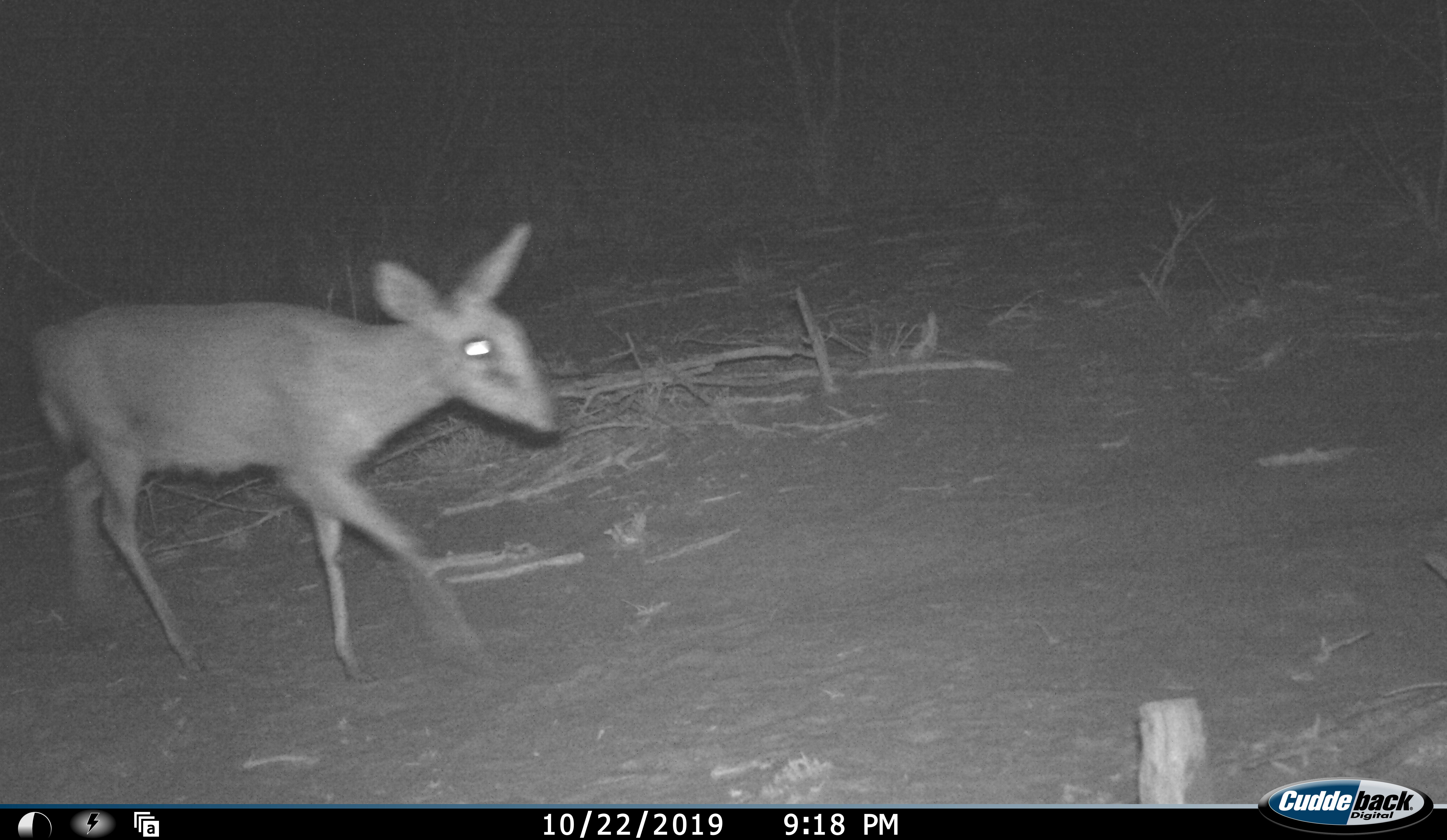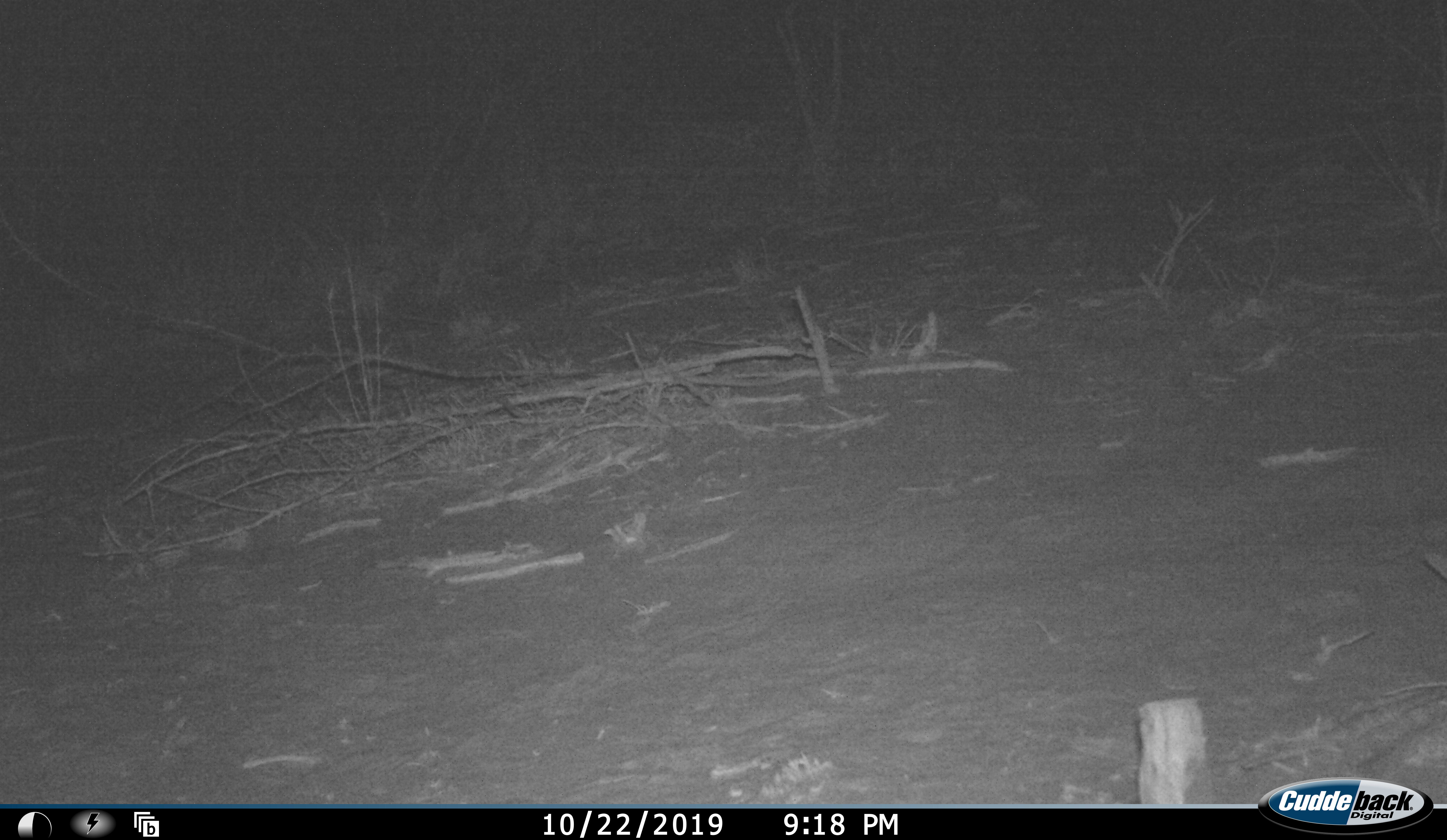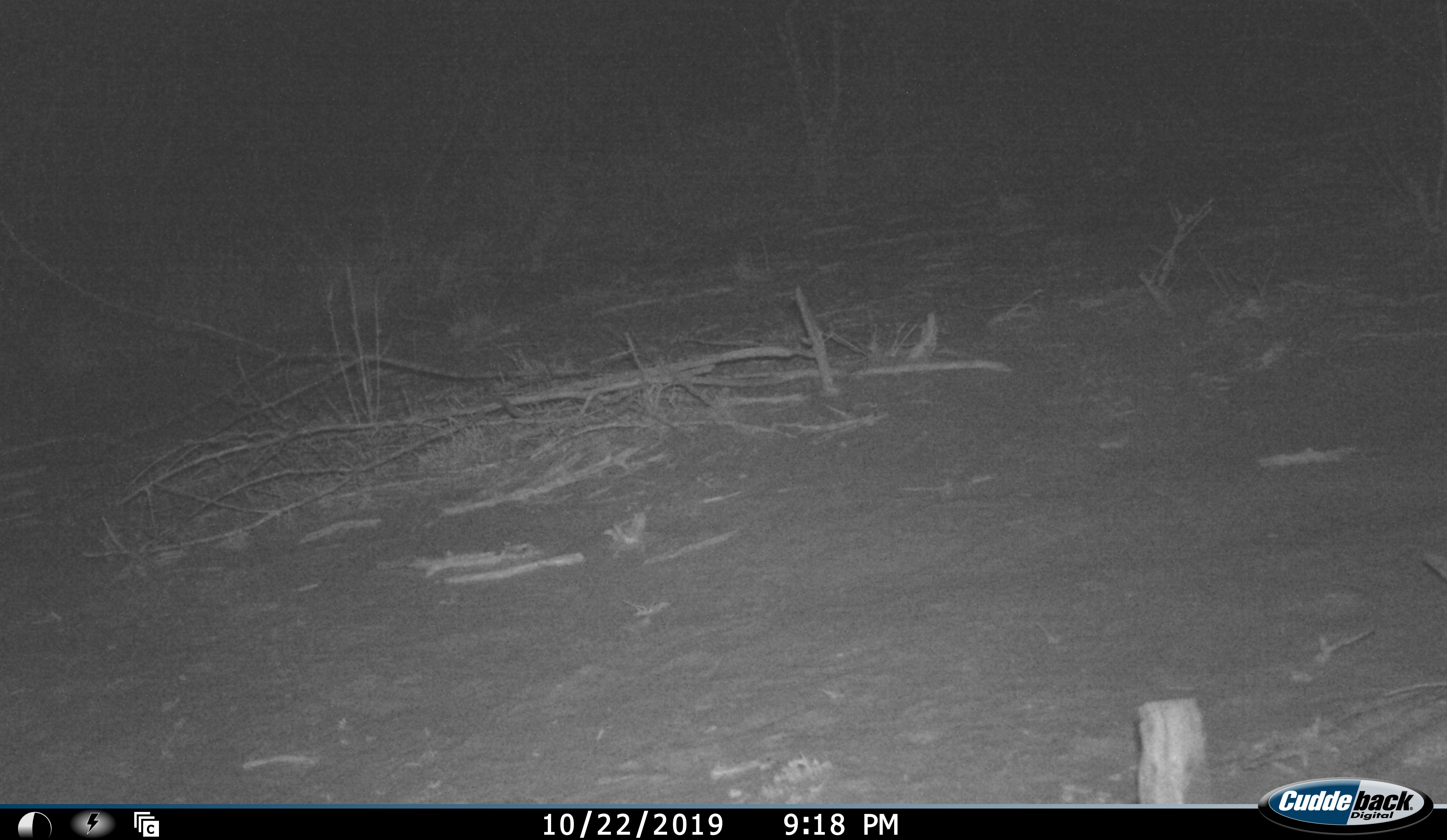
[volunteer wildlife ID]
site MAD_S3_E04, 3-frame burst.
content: unidentified animal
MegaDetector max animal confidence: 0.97